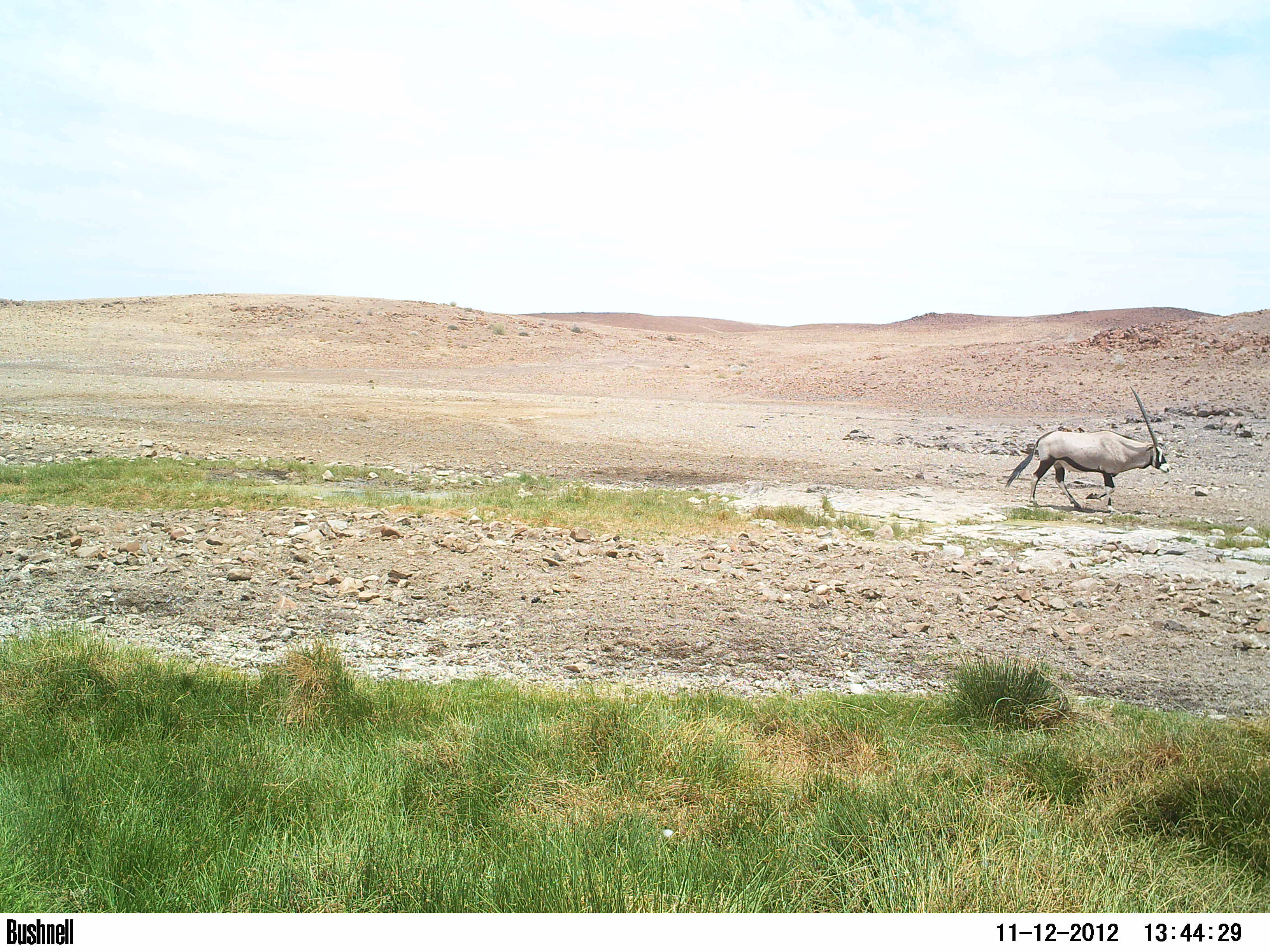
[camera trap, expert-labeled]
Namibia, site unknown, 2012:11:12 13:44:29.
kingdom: Animalia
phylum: Chordata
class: Mammalia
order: Artiodactyla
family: Bovidae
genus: Oryx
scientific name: Oryx gazella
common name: gemsbok